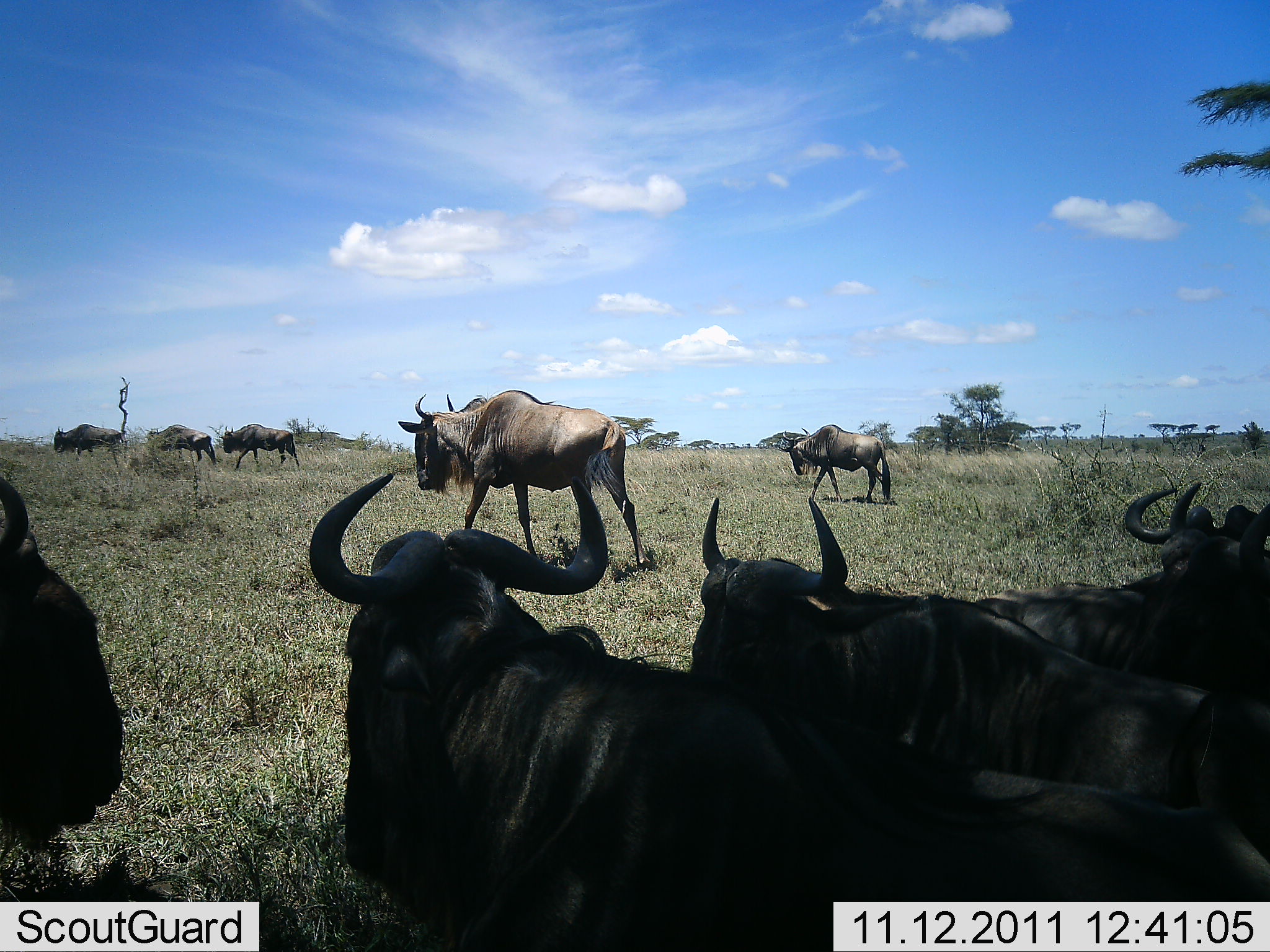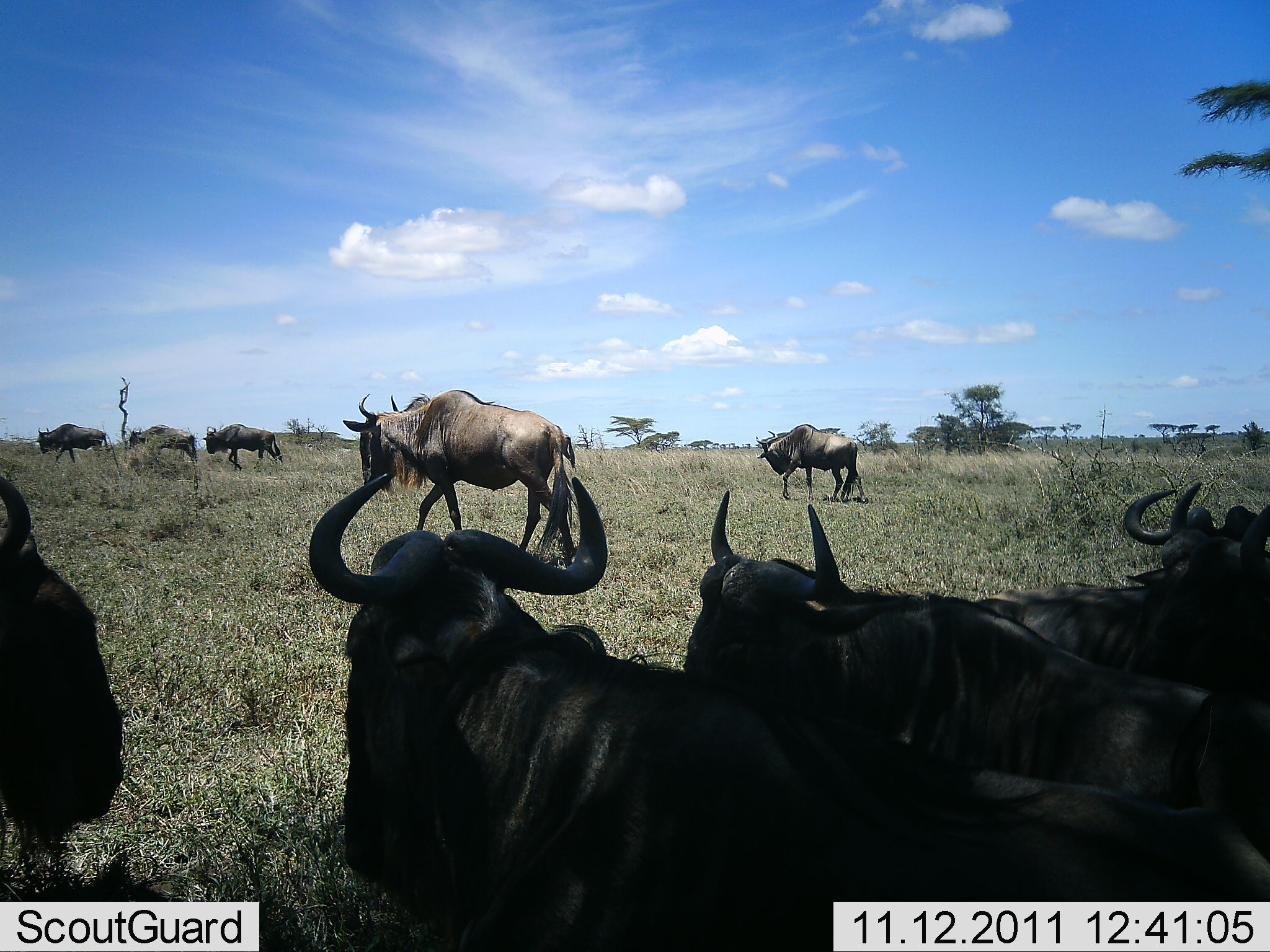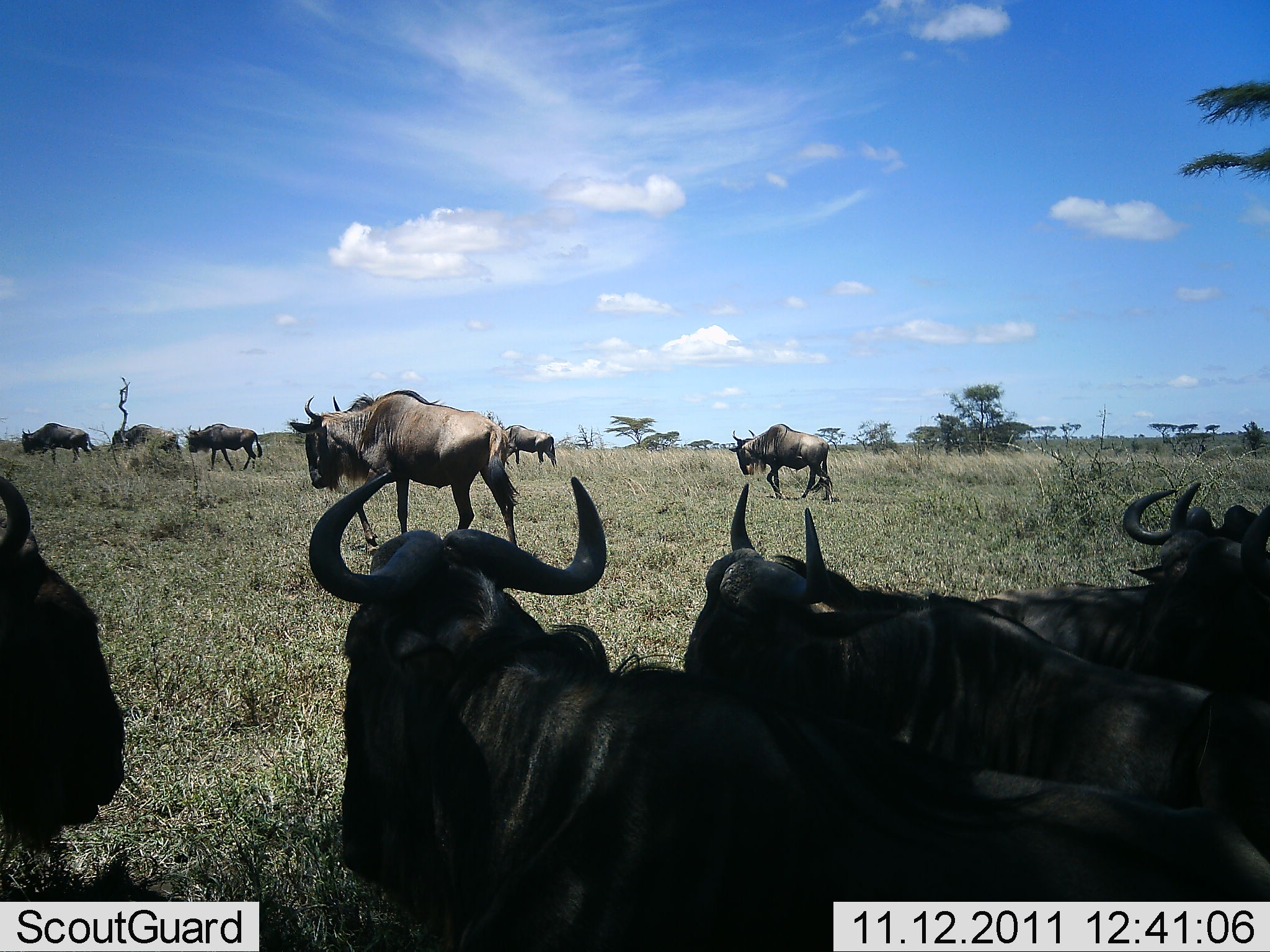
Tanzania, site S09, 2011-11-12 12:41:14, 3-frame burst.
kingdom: Animalia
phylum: Chordata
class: Mammalia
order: Artiodactyla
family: Bovidae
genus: Connochaetes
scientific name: Connochaetes taurinus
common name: blue wildebeest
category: wildebeest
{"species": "wildebeest (blue wildebeest) (Connochaetes taurinus)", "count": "11-50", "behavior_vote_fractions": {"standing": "33%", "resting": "58%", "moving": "58%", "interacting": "17%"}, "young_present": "0%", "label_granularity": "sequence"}